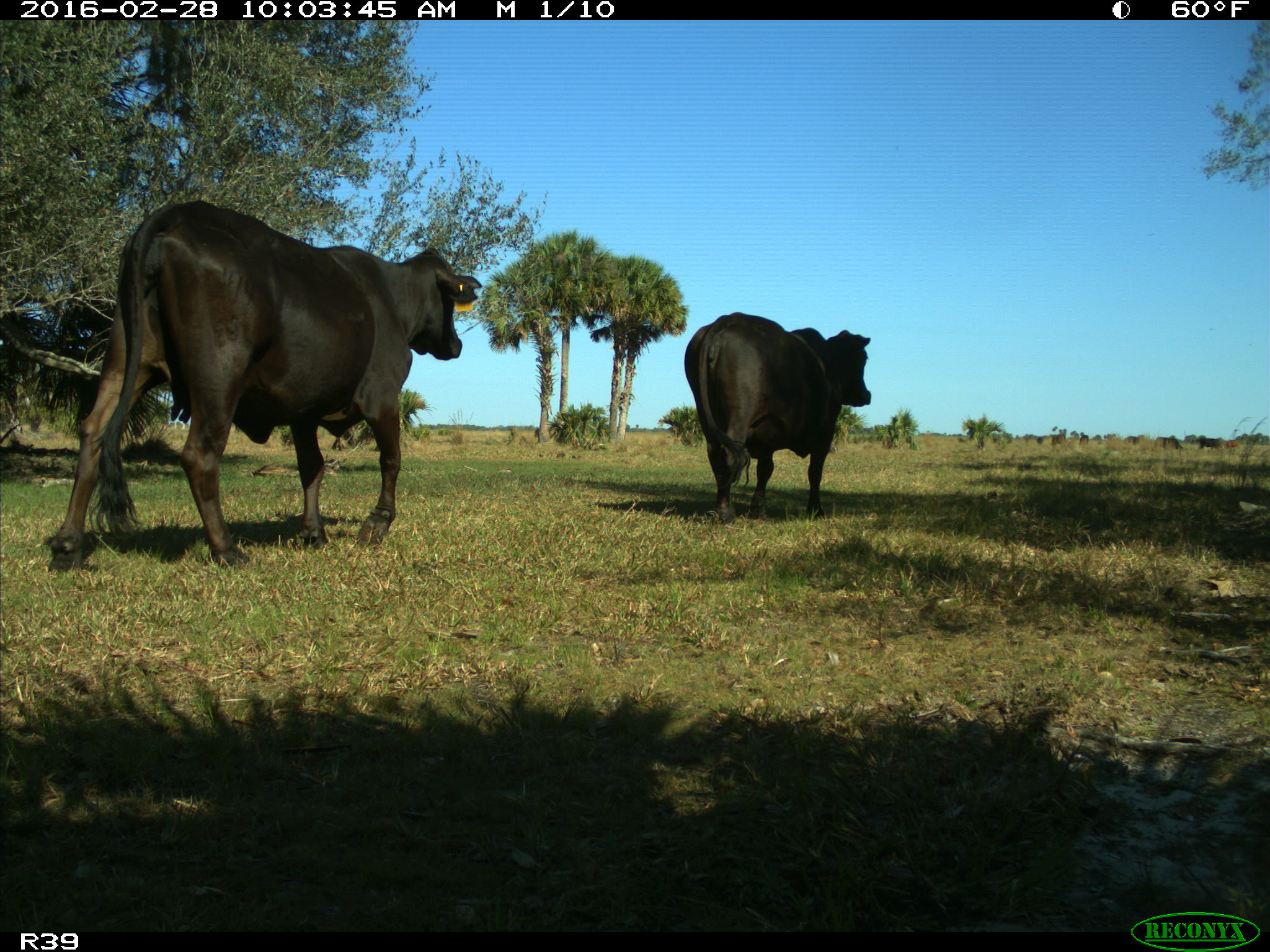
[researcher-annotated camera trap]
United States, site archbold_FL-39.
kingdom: Animalia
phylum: Chordata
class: Mammalia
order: Artiodactyla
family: Bovidae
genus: Bos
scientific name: Bos taurus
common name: domestic cow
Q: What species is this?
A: Bos taurus (domestic cow).